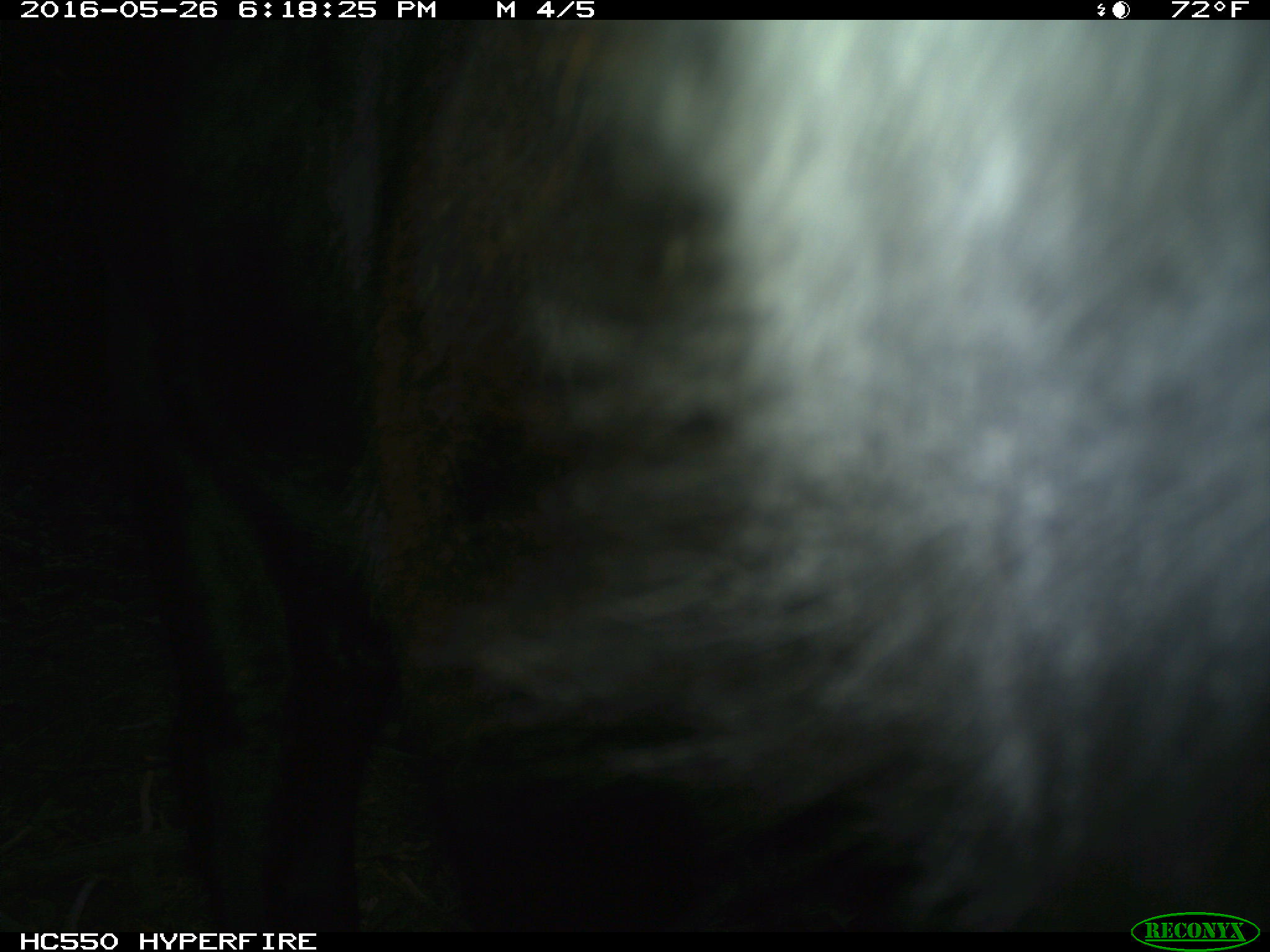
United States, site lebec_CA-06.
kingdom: Animalia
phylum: Chordata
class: Mammalia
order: Artiodactyla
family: Bovidae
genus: Bos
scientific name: Bos taurus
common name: domestic cow